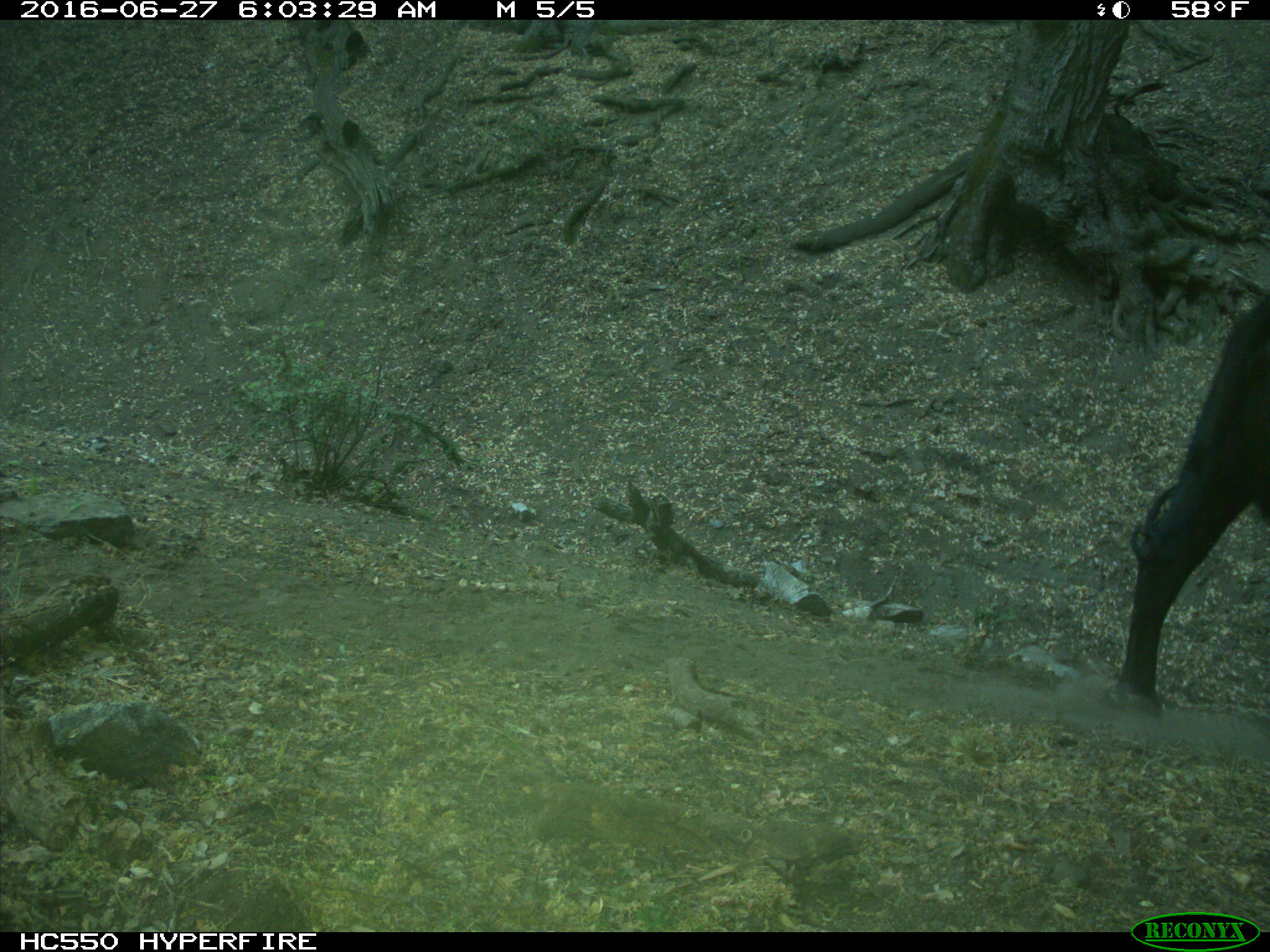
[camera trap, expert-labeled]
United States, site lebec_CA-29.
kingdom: Animalia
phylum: Chordata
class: Mammalia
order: Artiodactyla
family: Bovidae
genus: Bos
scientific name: Bos taurus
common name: domestic cow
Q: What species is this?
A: Bos taurus (domestic cow).